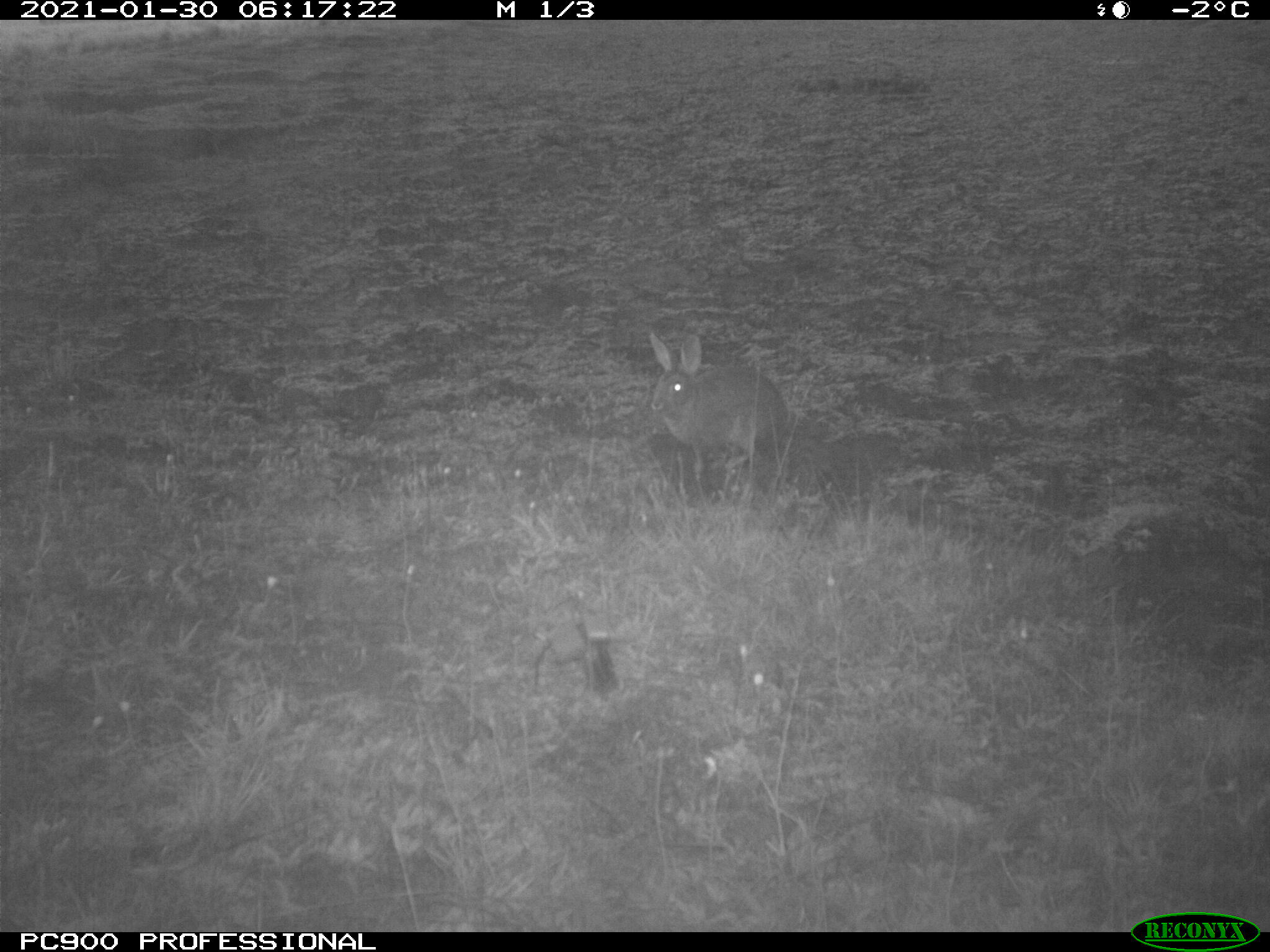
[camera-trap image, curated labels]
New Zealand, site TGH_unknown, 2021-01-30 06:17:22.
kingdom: Animalia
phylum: Chordata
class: Mammalia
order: Lagomorpha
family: Leporidae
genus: Oryctolagus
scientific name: Oryctolagus cuniculus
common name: european rabbit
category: rabbit